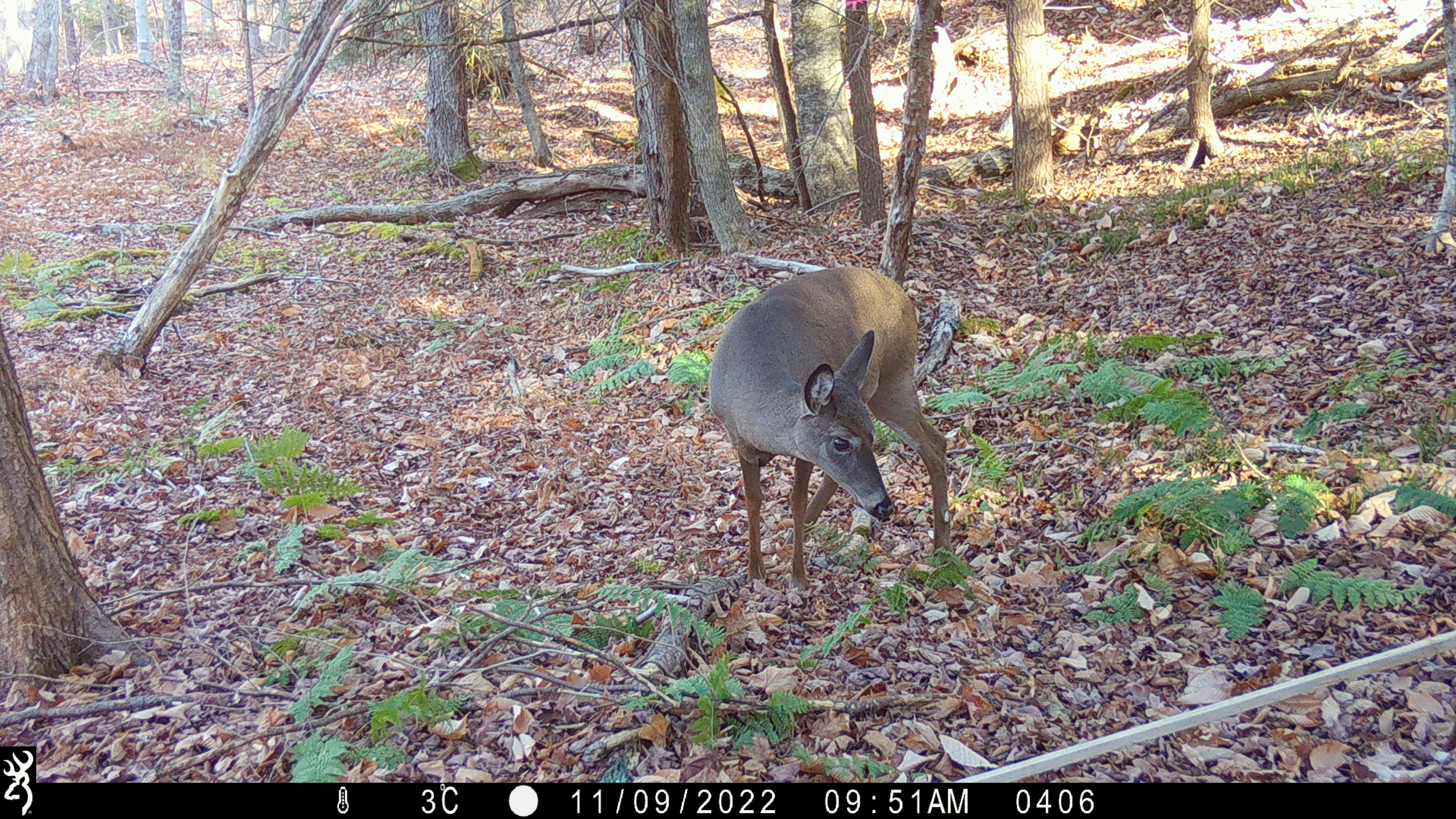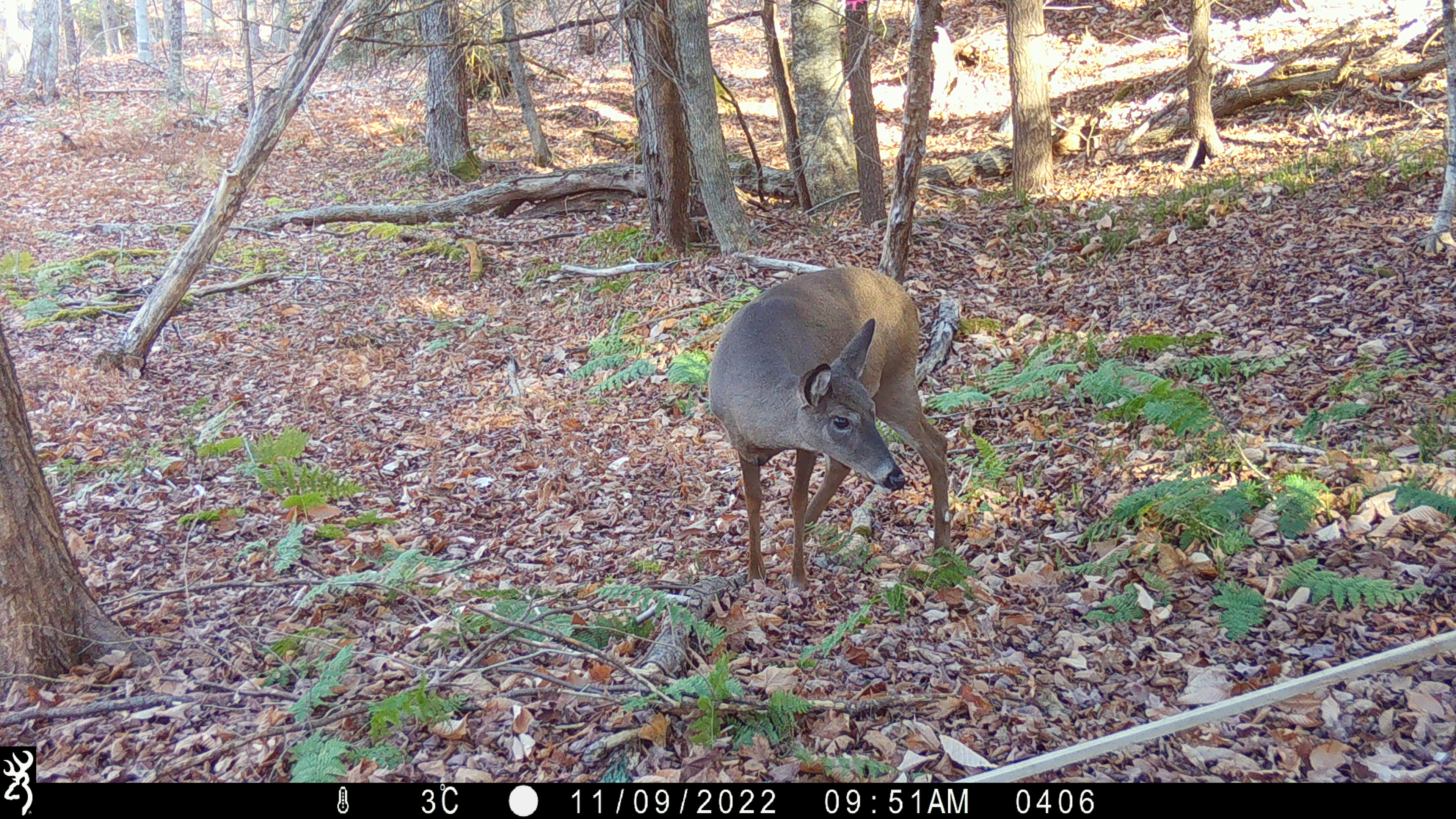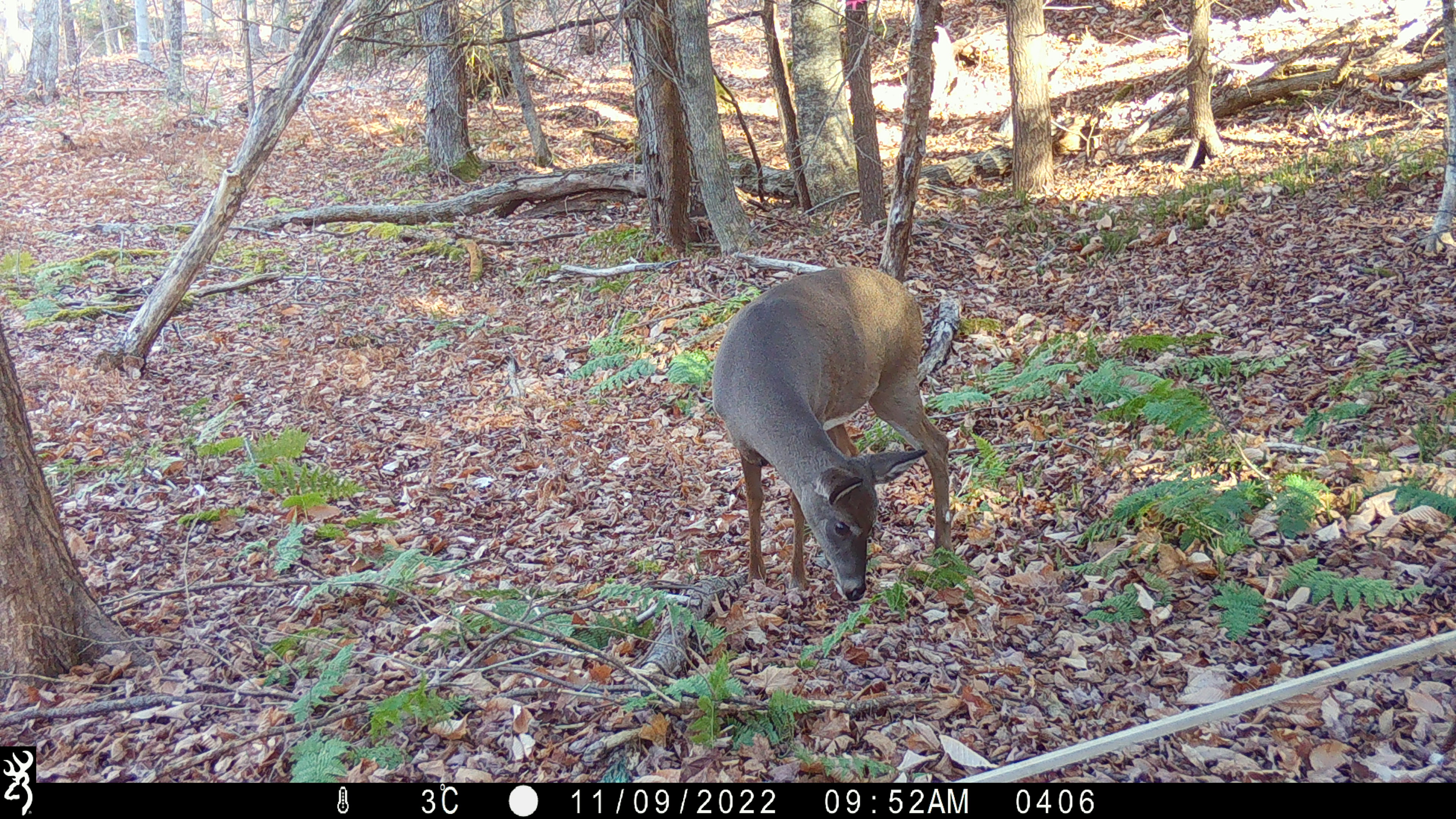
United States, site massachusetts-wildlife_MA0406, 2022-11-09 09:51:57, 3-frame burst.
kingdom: Animalia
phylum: Chordata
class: Mammalia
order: Artiodactyla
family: Cervidae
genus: Odocoileus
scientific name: Odocoileus virginianus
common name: white-tailed deer